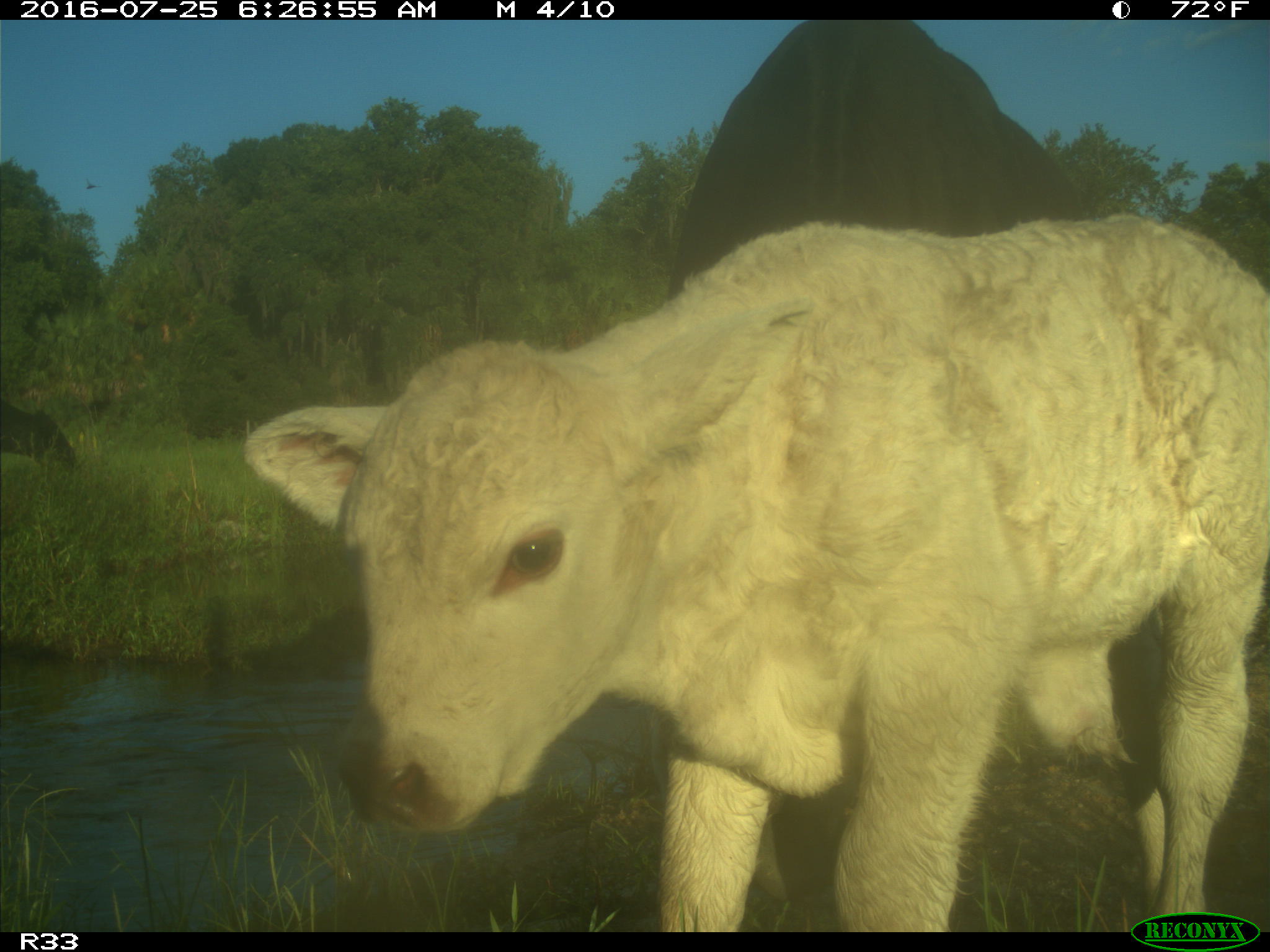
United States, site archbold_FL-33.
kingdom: Animalia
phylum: Chordata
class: Mammalia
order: Artiodactyla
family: Bovidae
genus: Bos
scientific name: Bos taurus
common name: domestic cow